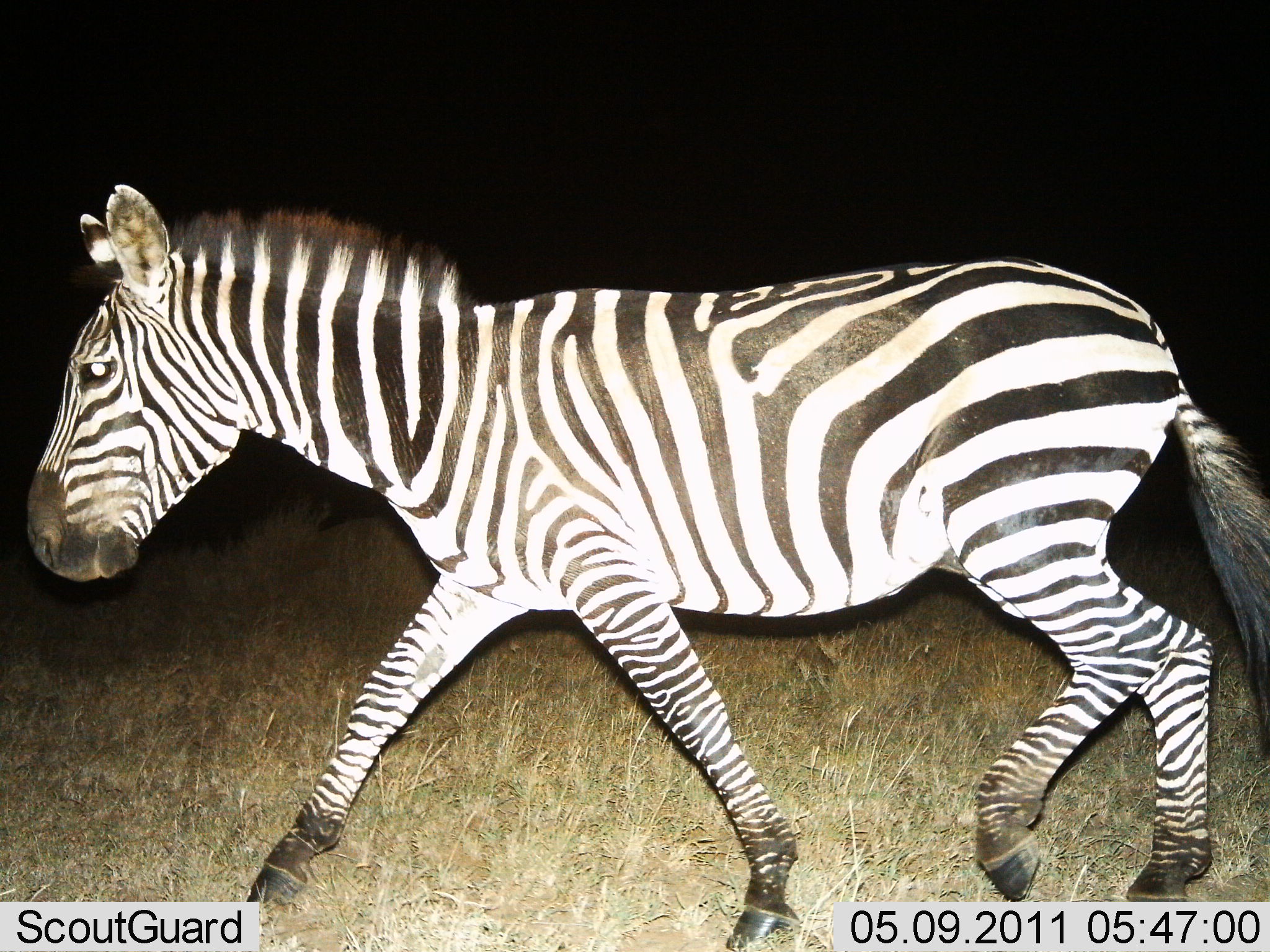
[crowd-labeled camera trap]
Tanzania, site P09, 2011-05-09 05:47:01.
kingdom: Animalia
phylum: Chordata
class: Mammalia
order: Perissodactyla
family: Equidae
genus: Equus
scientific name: Equus quagga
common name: plains zebra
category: zebra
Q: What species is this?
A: Zebra (plains zebra) (Equus quagga).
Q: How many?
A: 1.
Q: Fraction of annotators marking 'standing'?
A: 9%.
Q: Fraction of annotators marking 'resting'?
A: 0%.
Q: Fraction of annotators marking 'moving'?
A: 100%.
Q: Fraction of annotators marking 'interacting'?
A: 0%.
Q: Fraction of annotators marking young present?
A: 0%.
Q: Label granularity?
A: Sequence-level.